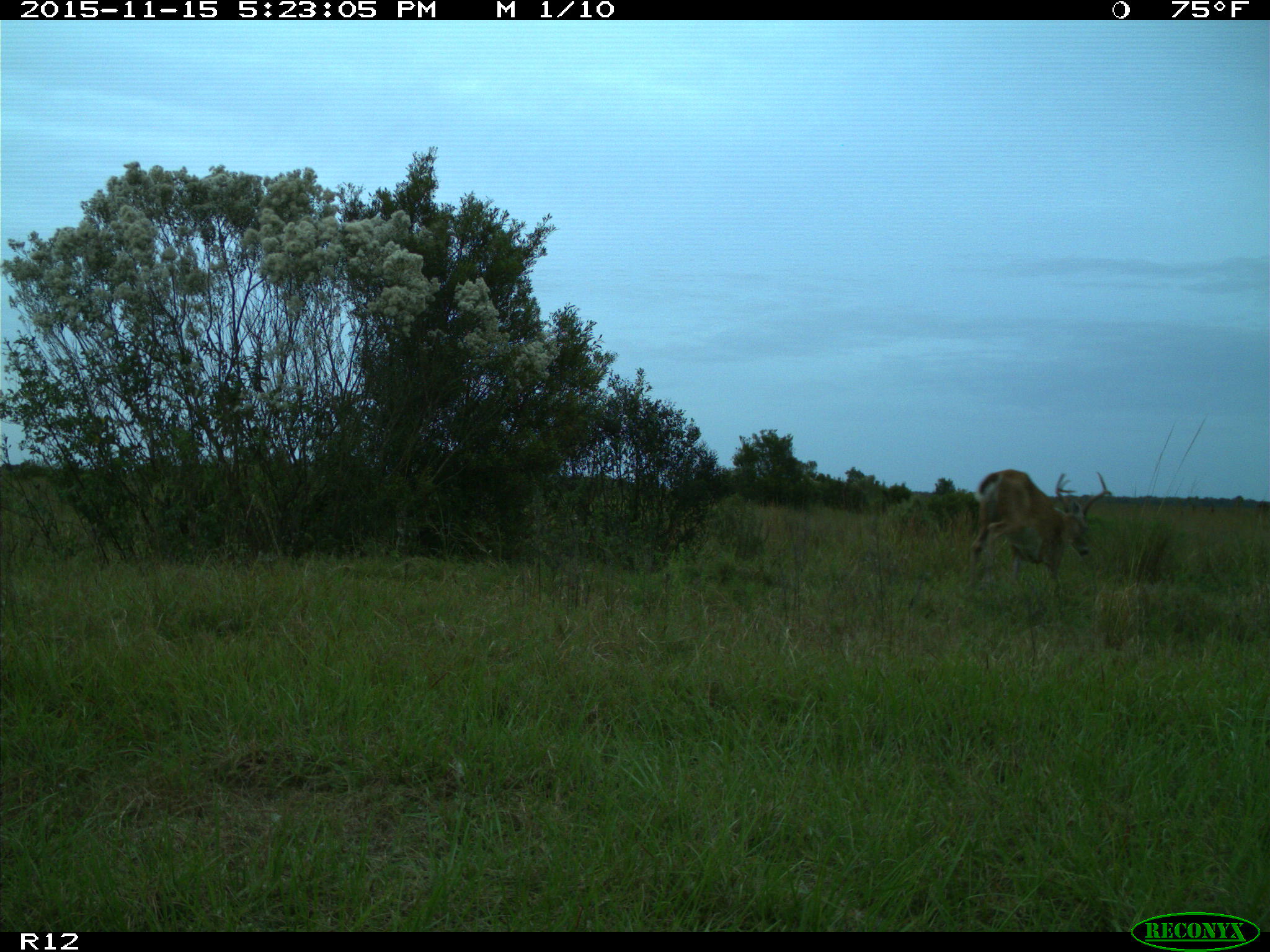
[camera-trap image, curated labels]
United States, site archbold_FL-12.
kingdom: Animalia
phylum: Chordata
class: Mammalia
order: Artiodactyla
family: Cervidae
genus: Odocoileus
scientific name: Odocoileus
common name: deer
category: unidentified deer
Unidentified deer (deer) (Odocoileus).